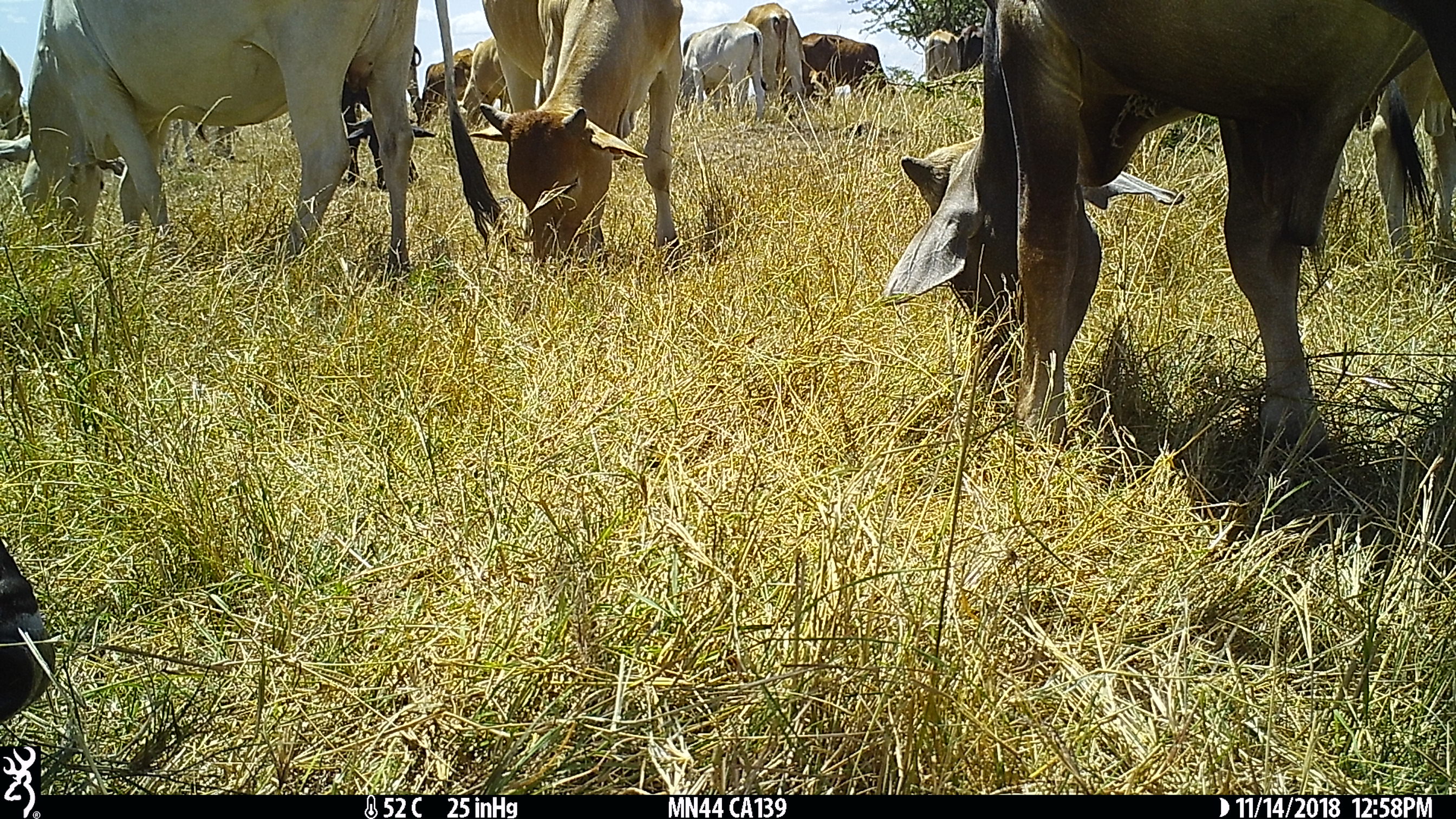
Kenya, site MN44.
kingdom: Animalia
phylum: Chordata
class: Mammalia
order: Artiodactyla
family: Bovidae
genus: Bos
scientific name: Bos taurus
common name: cattle